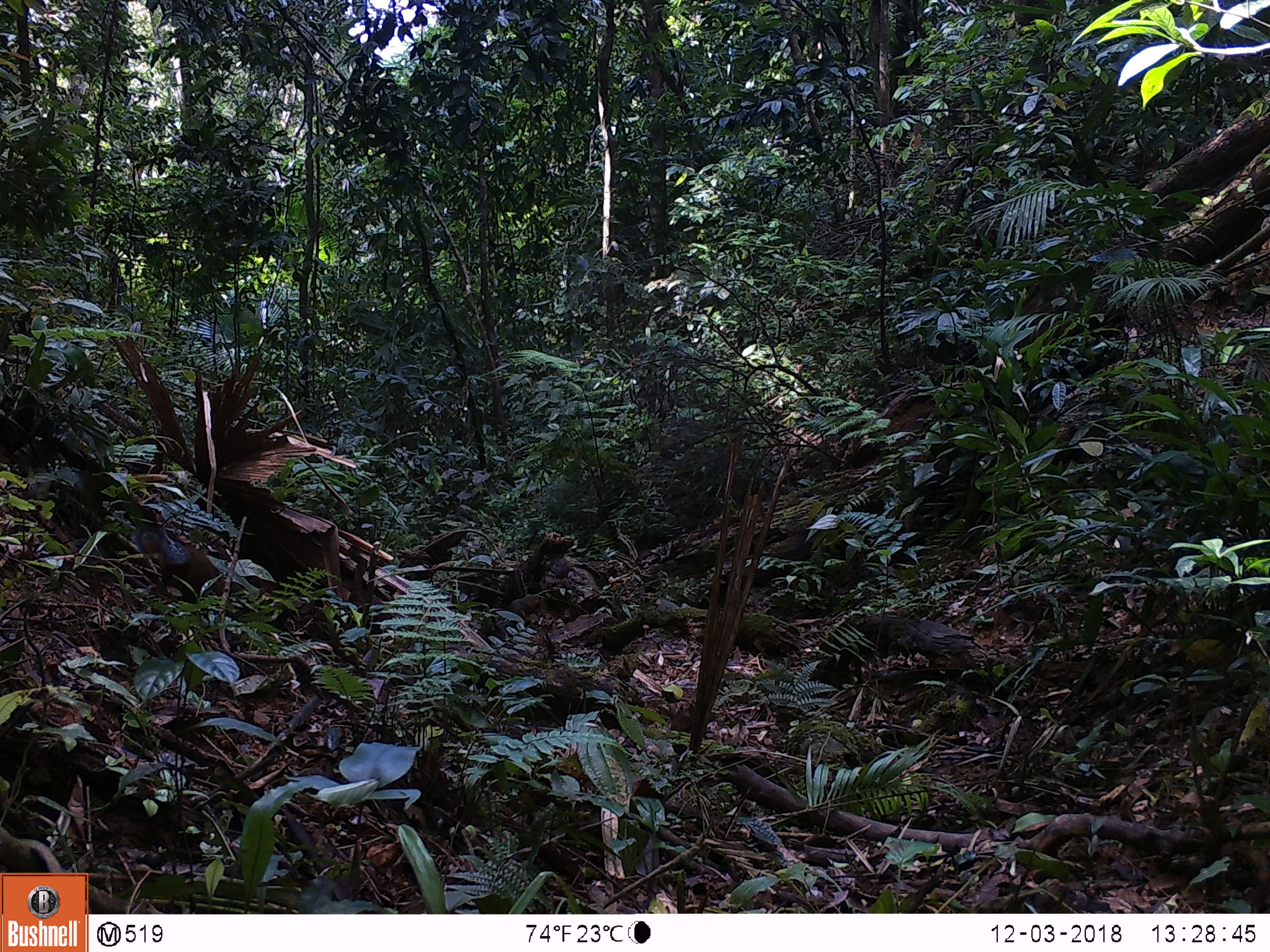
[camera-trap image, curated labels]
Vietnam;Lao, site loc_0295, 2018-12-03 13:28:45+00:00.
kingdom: Animalia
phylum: Chordata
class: Mammalia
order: Rodentia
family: Sciuridae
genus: Dremomys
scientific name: Dremomys rufigenis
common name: red-cheeked squirrel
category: red cheeked squirrel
Red cheeked squirrel (red-cheeked squirrel) (Dremomys rufigenis). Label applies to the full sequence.